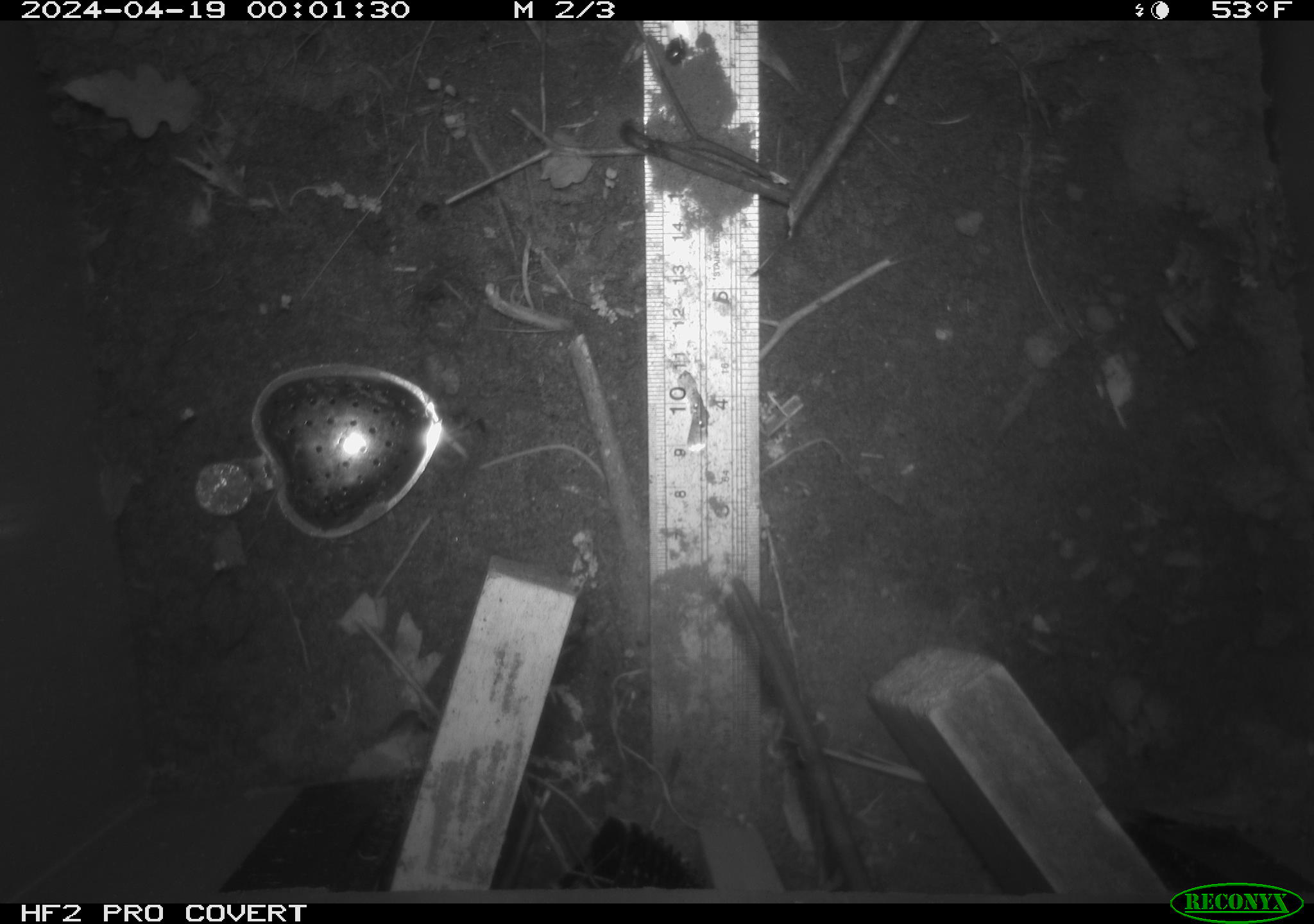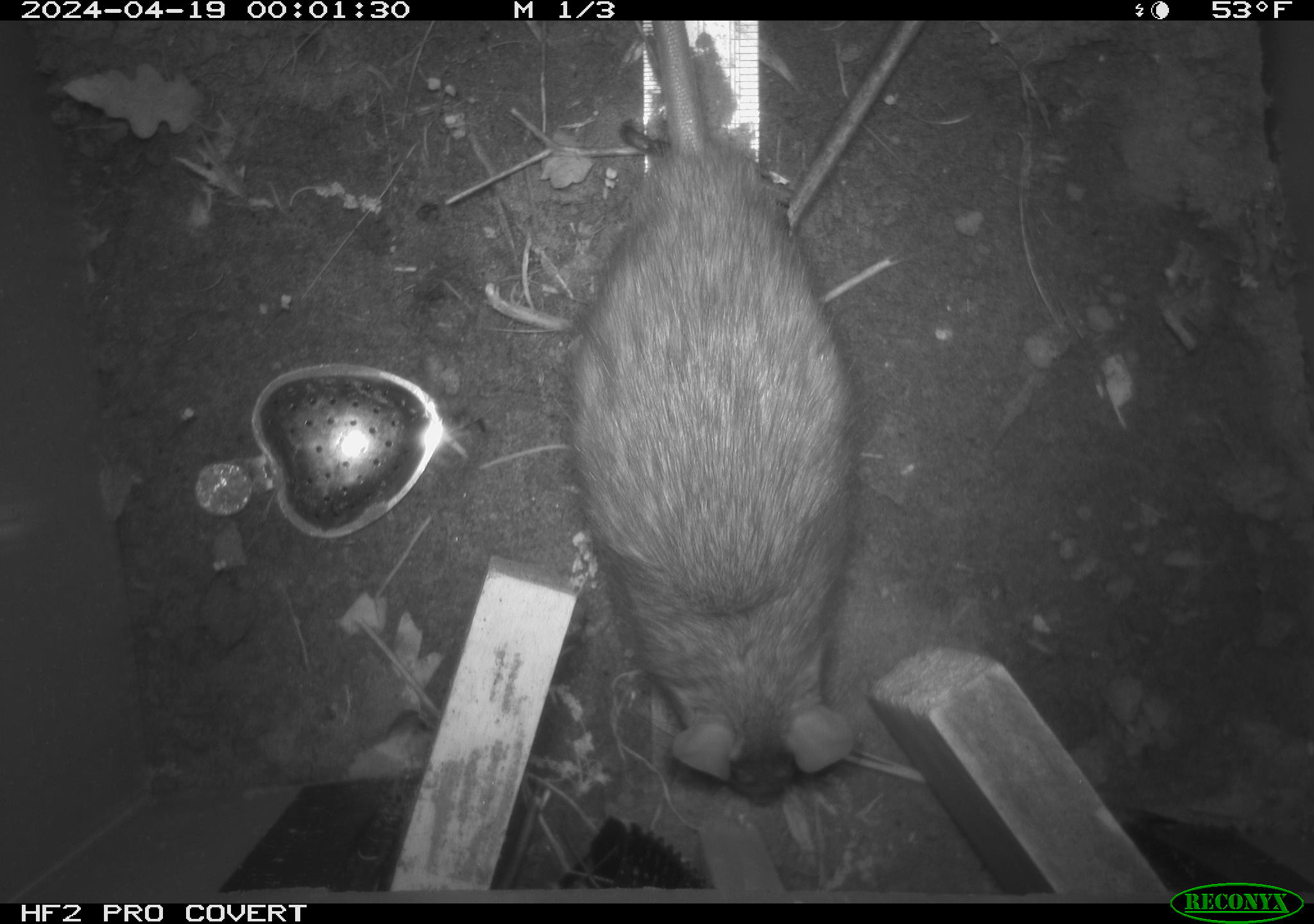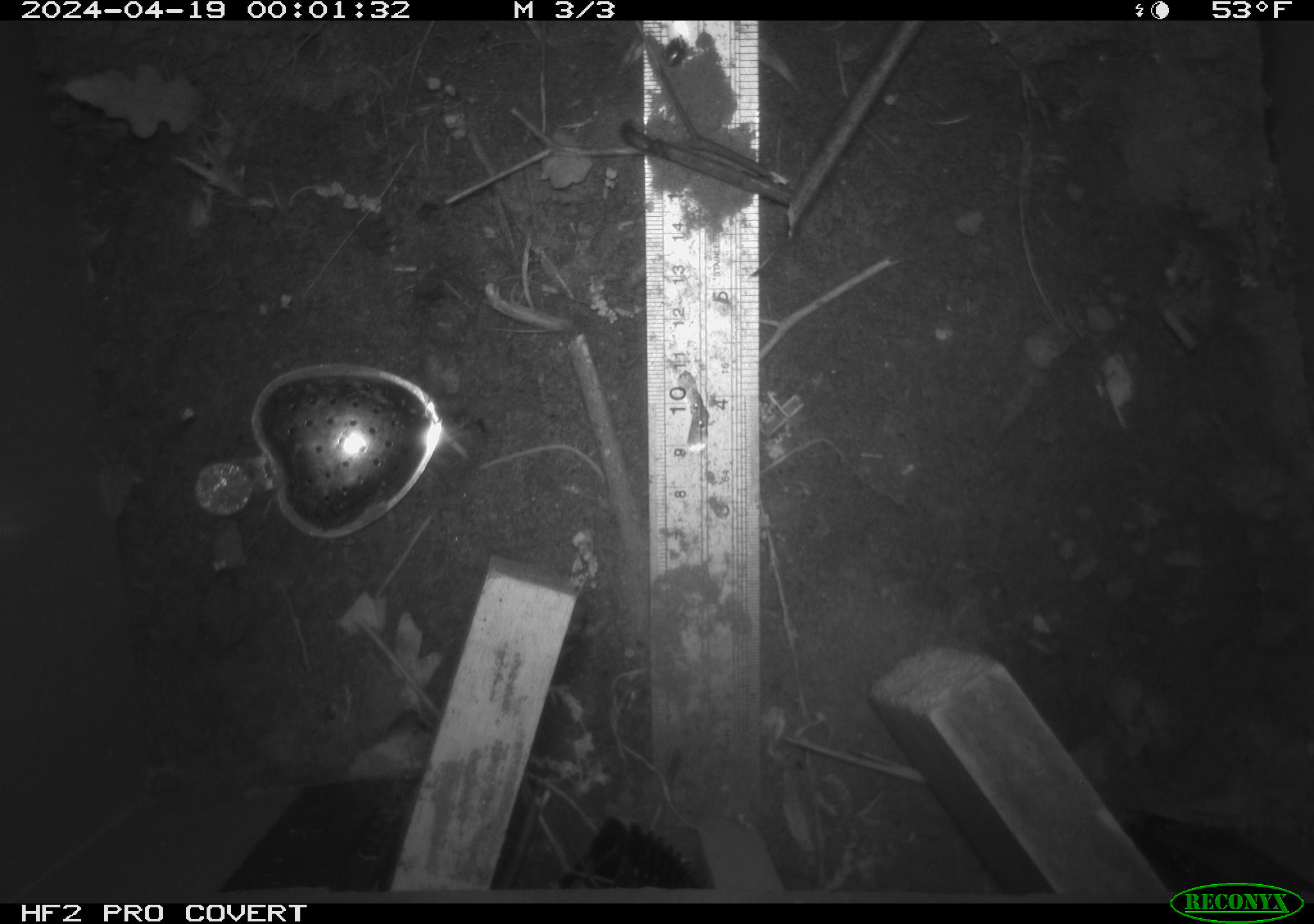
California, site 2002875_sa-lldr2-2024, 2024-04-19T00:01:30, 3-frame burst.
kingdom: Animalia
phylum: Chordata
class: Mammalia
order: Rodentia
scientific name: Rodentia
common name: rodent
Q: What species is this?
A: Rodent (Rodentia).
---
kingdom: Animalia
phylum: Chordata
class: Mammalia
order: Rodentia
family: Muridae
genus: Rattus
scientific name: Rattus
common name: rat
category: rattus species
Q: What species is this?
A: Rattus species (rat) (Rattus).